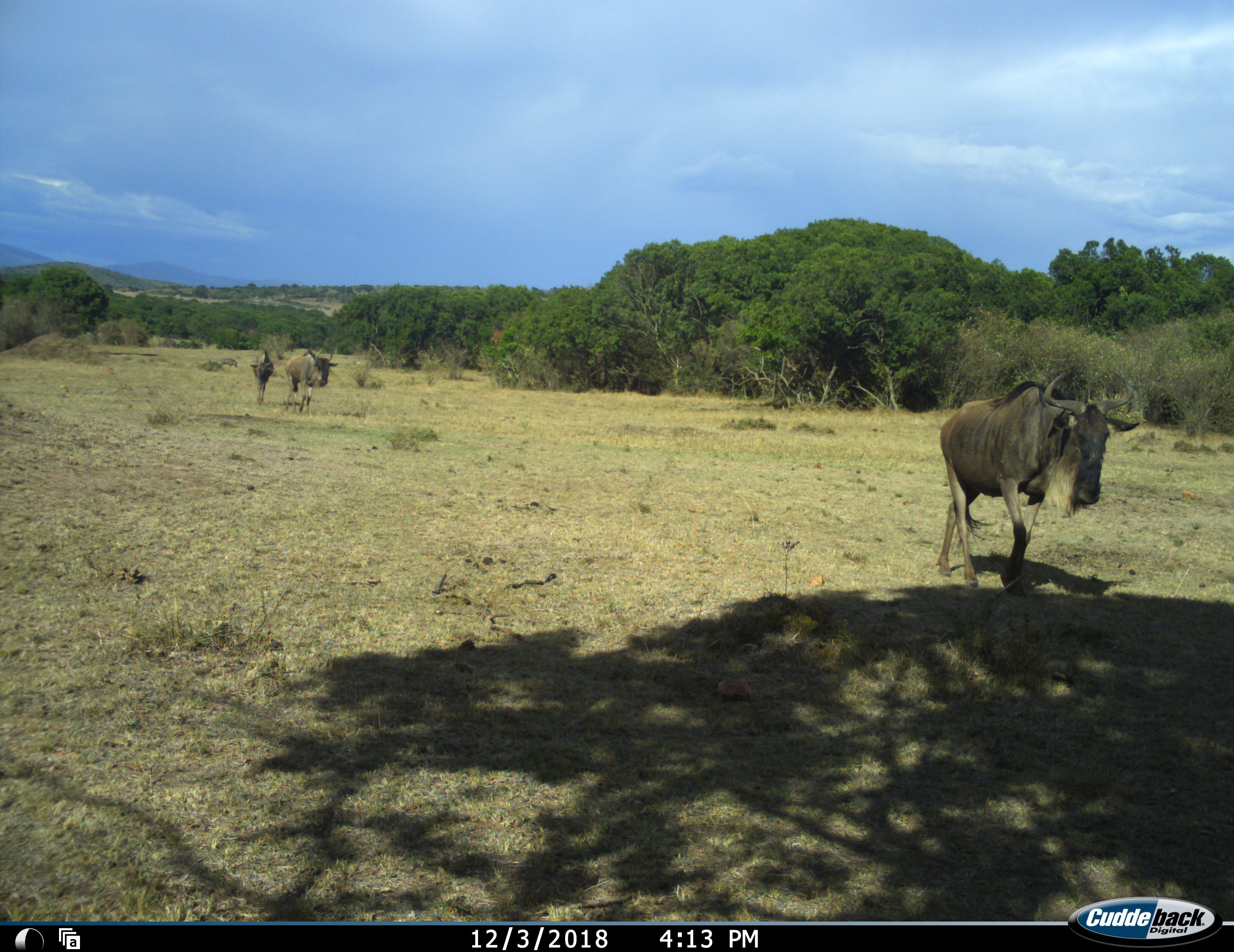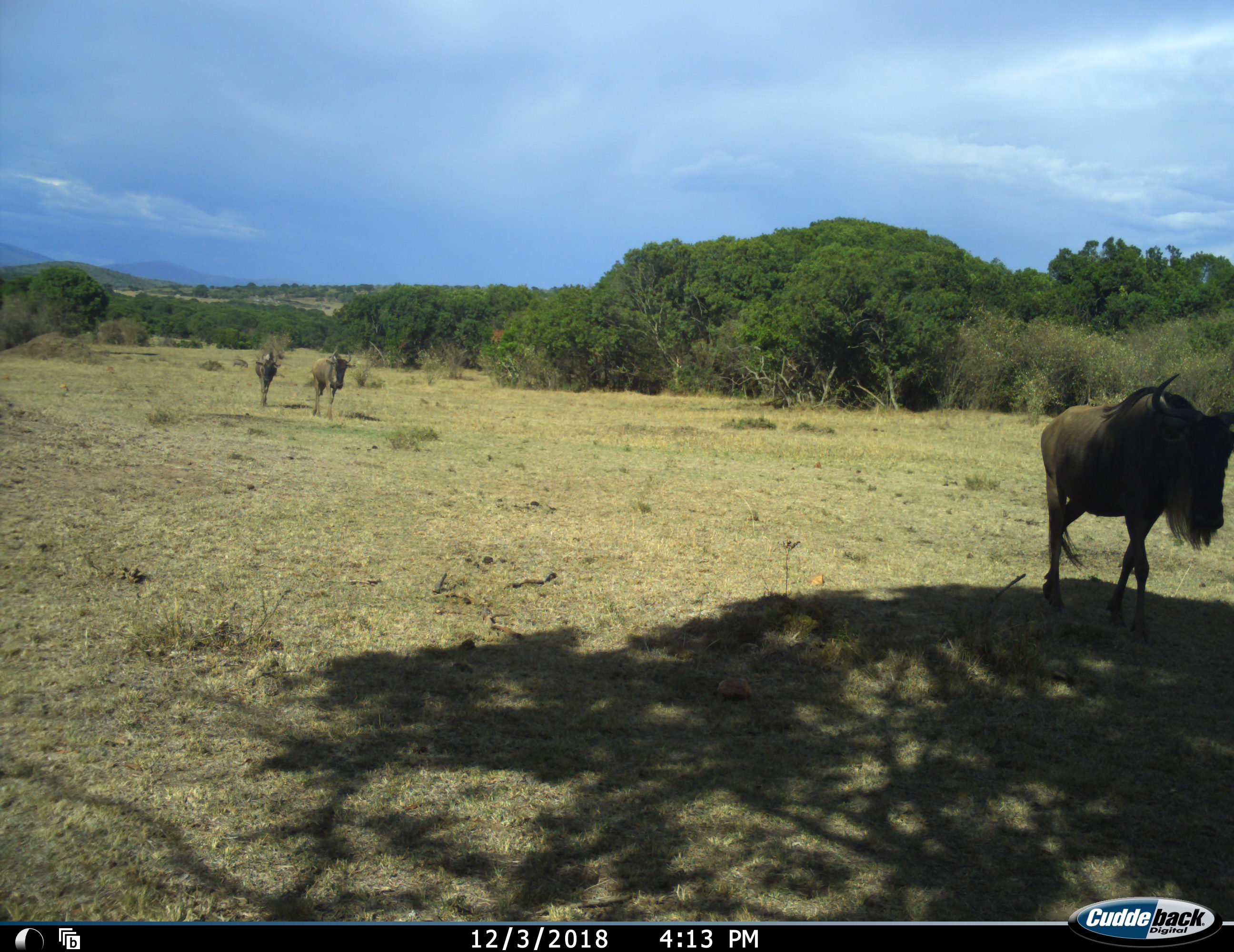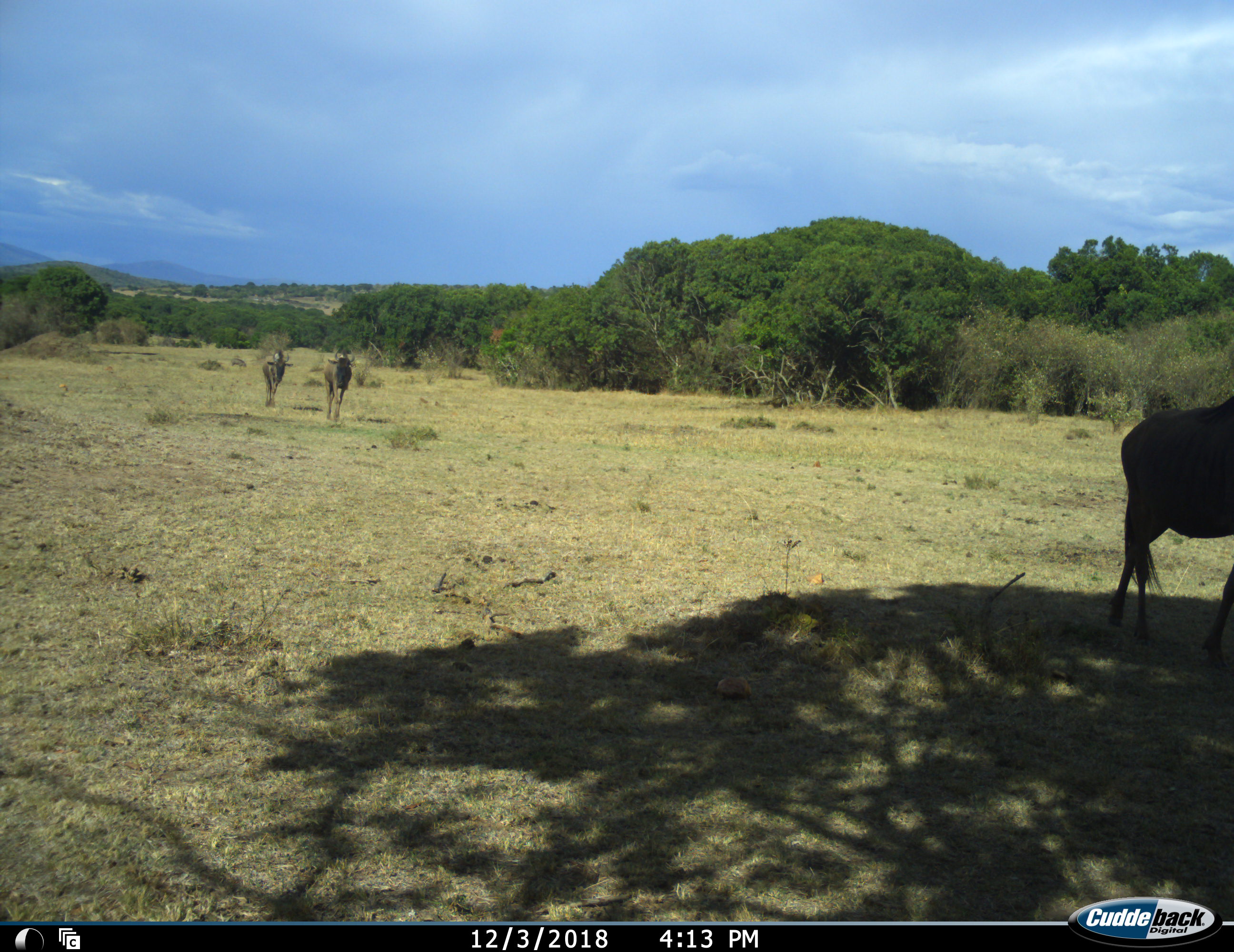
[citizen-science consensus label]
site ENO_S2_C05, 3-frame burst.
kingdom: Animalia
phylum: Chordata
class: Mammalia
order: Artiodactyla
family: Bovidae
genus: Connochaetes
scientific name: Connochaetes taurinus taurinus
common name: blue wildebeest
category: wildebeestblue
Wildebeestblue (blue wildebeest) (Connochaetes taurinus taurinus), count 3. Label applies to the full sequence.